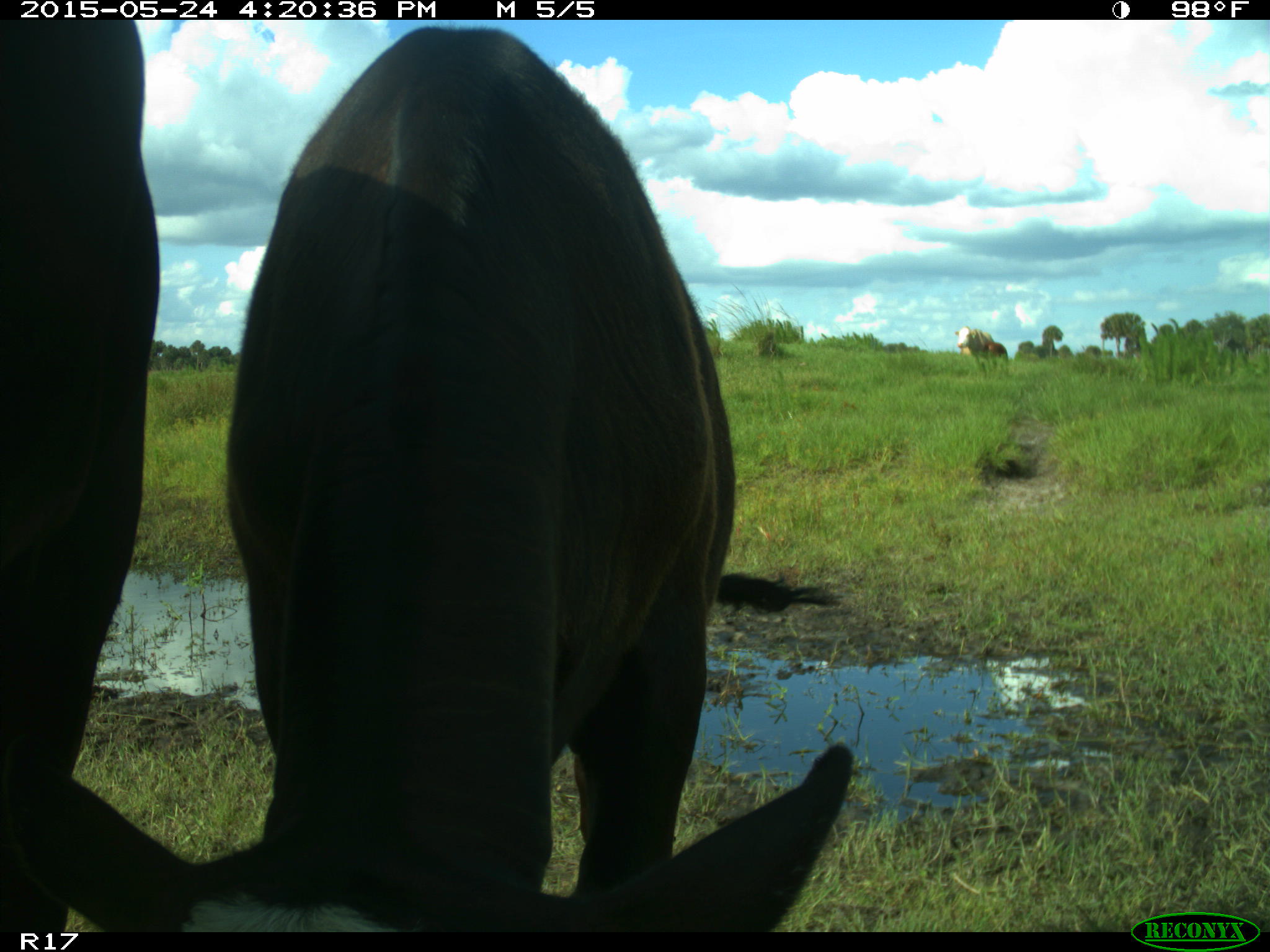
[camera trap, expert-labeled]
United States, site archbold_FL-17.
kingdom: Animalia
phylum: Chordata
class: Mammalia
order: Artiodactyla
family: Bovidae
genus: Bos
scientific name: Bos taurus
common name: domestic cow